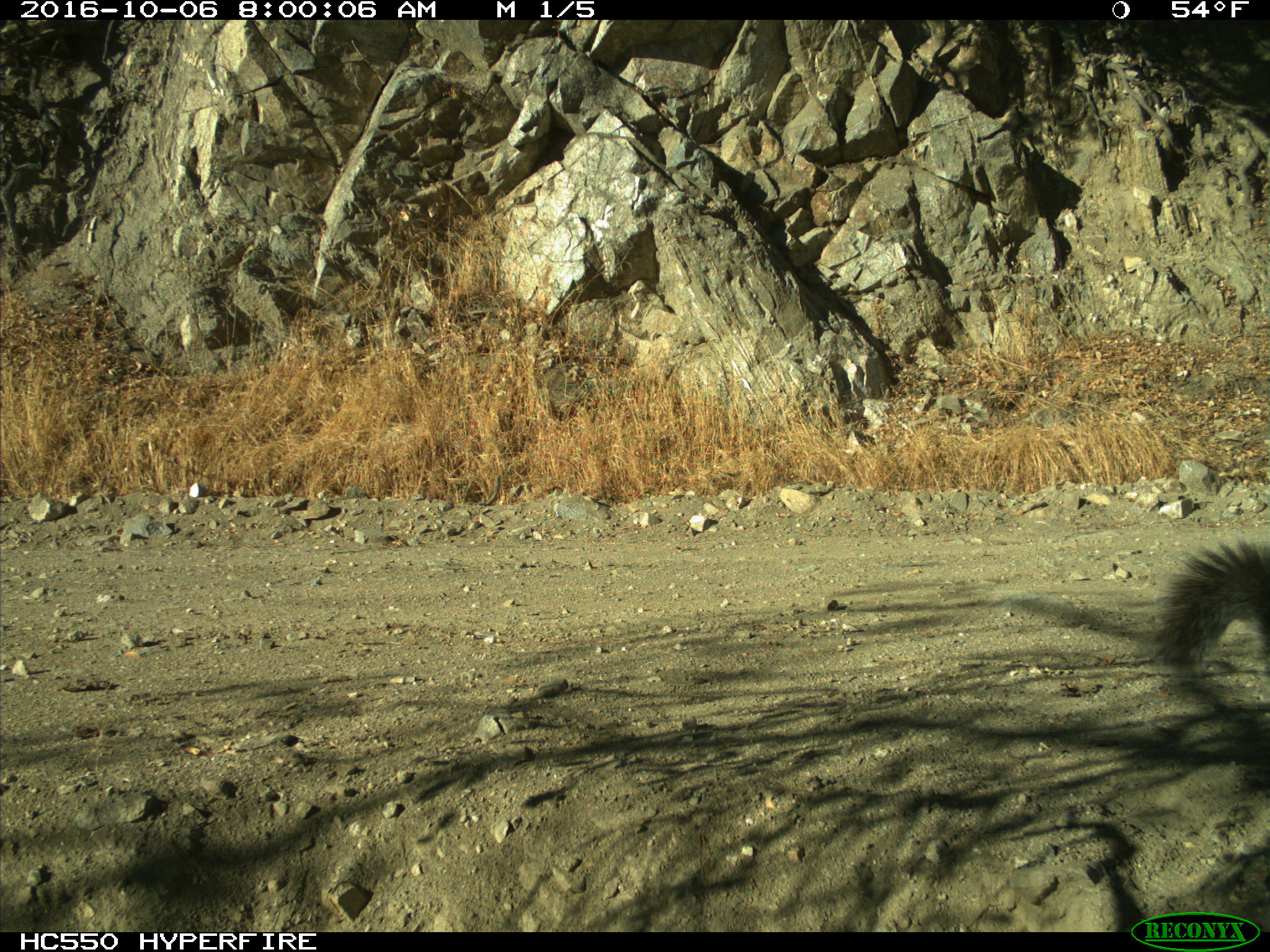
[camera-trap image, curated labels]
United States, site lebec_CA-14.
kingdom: Animalia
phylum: Chordata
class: Mammalia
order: Rodentia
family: Sciuridae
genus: Sciurus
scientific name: Sciurus carolinensis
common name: eastern gray squirrel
Sciurus carolinensis (eastern gray squirrel).